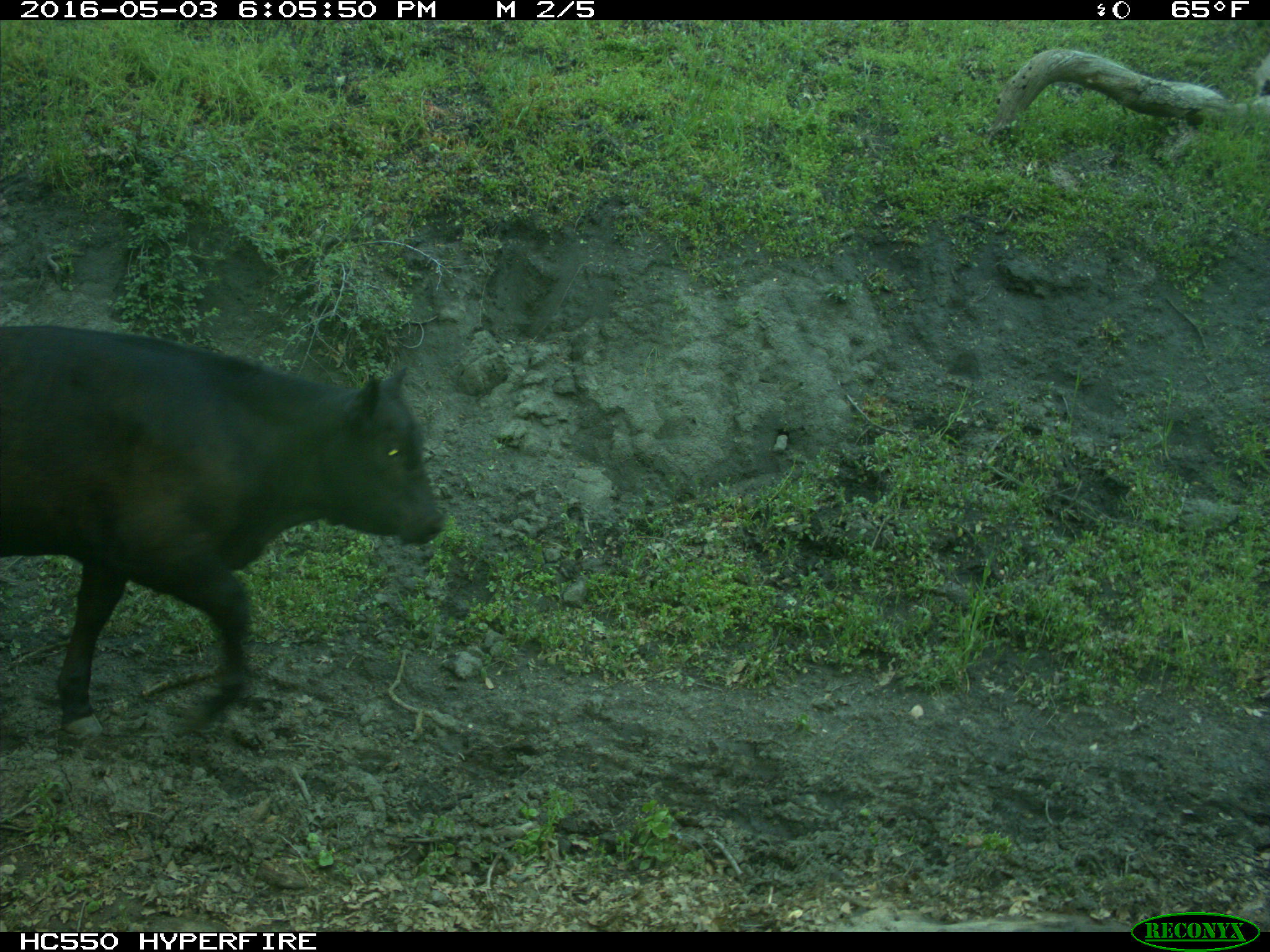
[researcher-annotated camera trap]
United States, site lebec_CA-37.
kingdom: Animalia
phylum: Chordata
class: Mammalia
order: Artiodactyla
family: Bovidae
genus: Bos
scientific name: Bos taurus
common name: domestic cow